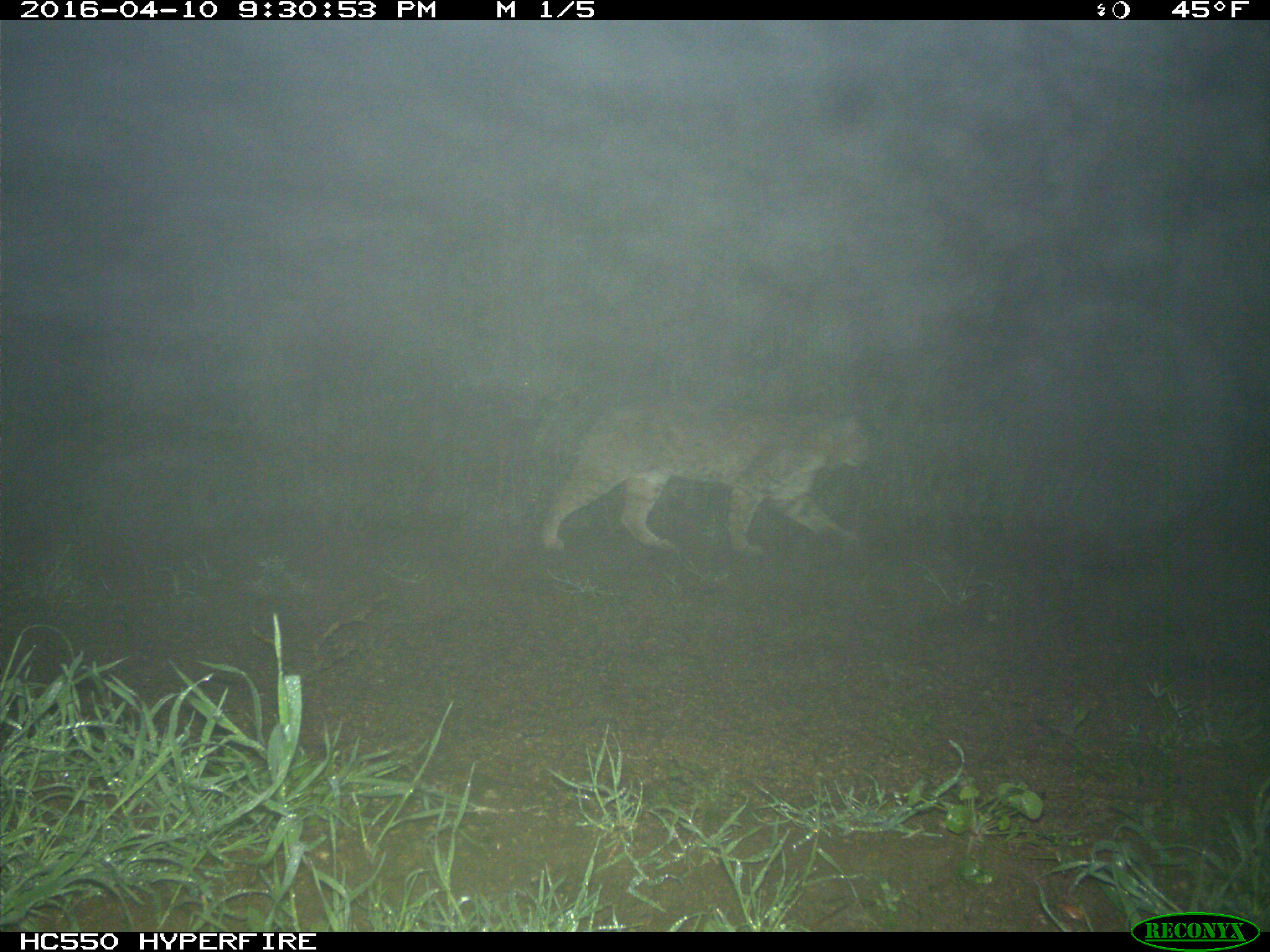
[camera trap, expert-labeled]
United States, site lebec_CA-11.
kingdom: Animalia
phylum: Chordata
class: Mammalia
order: Carnivora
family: Felidae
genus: Lynx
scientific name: Lynx rufus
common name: bobcat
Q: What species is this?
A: Lynx rufus (bobcat).